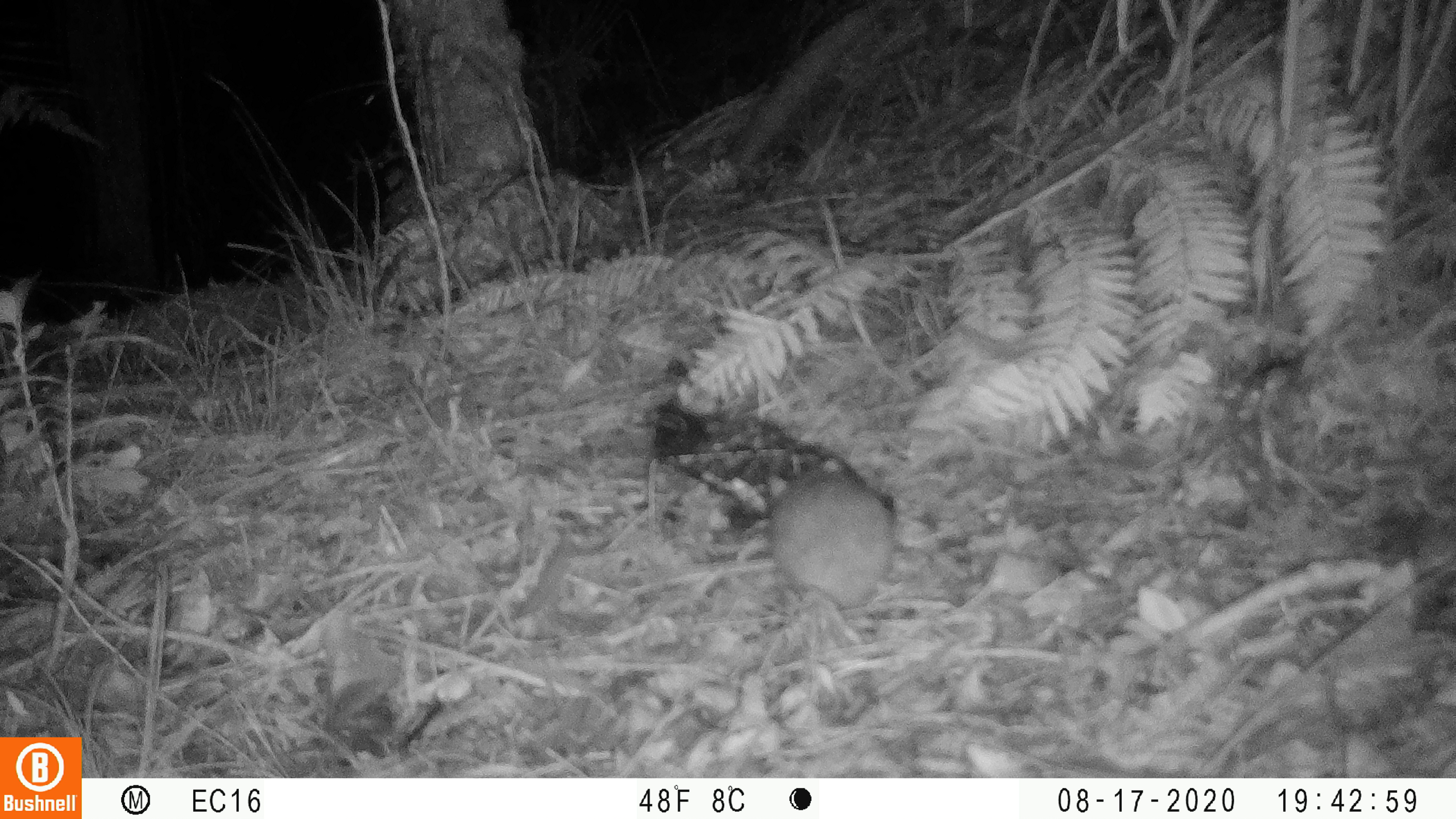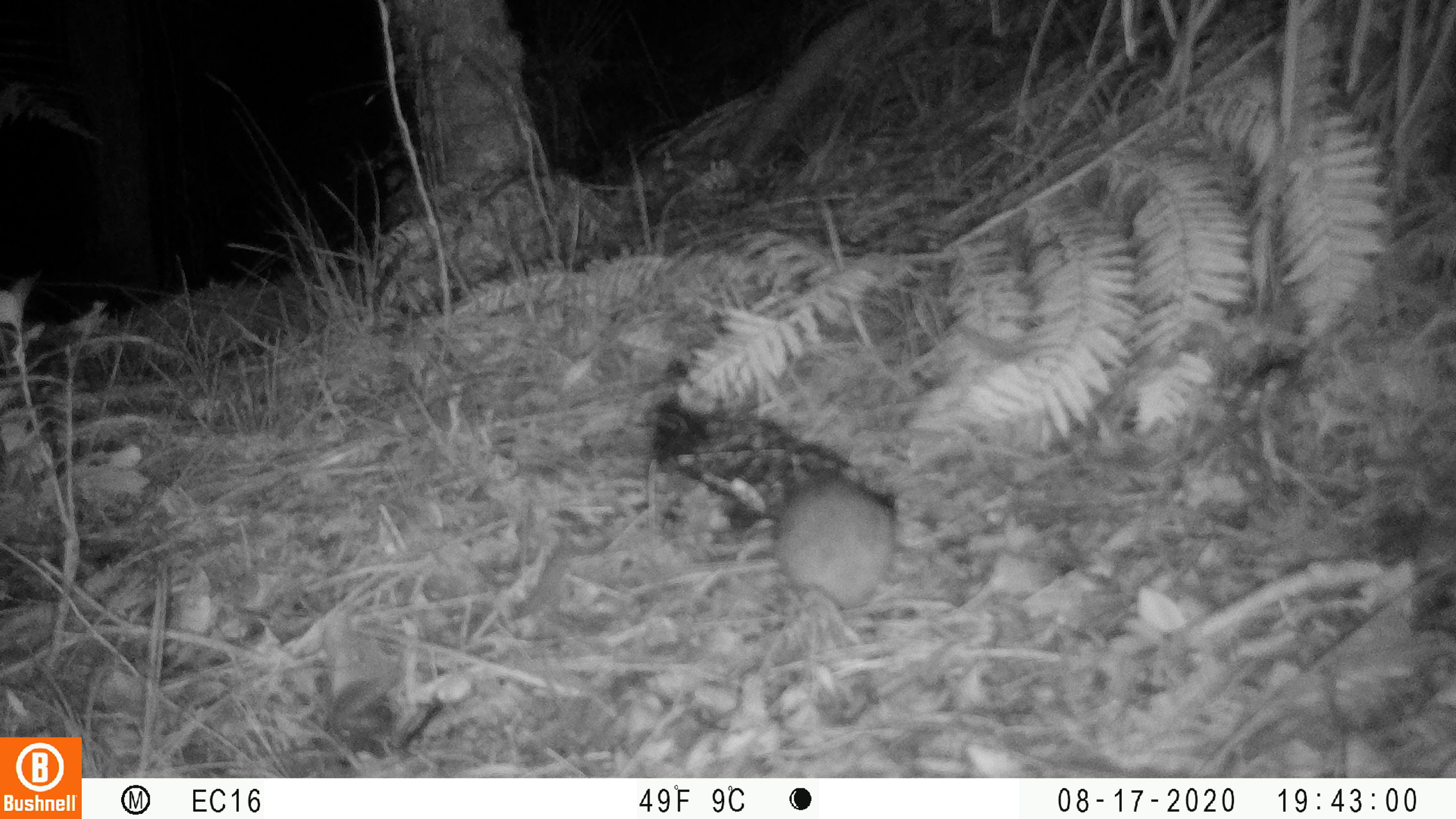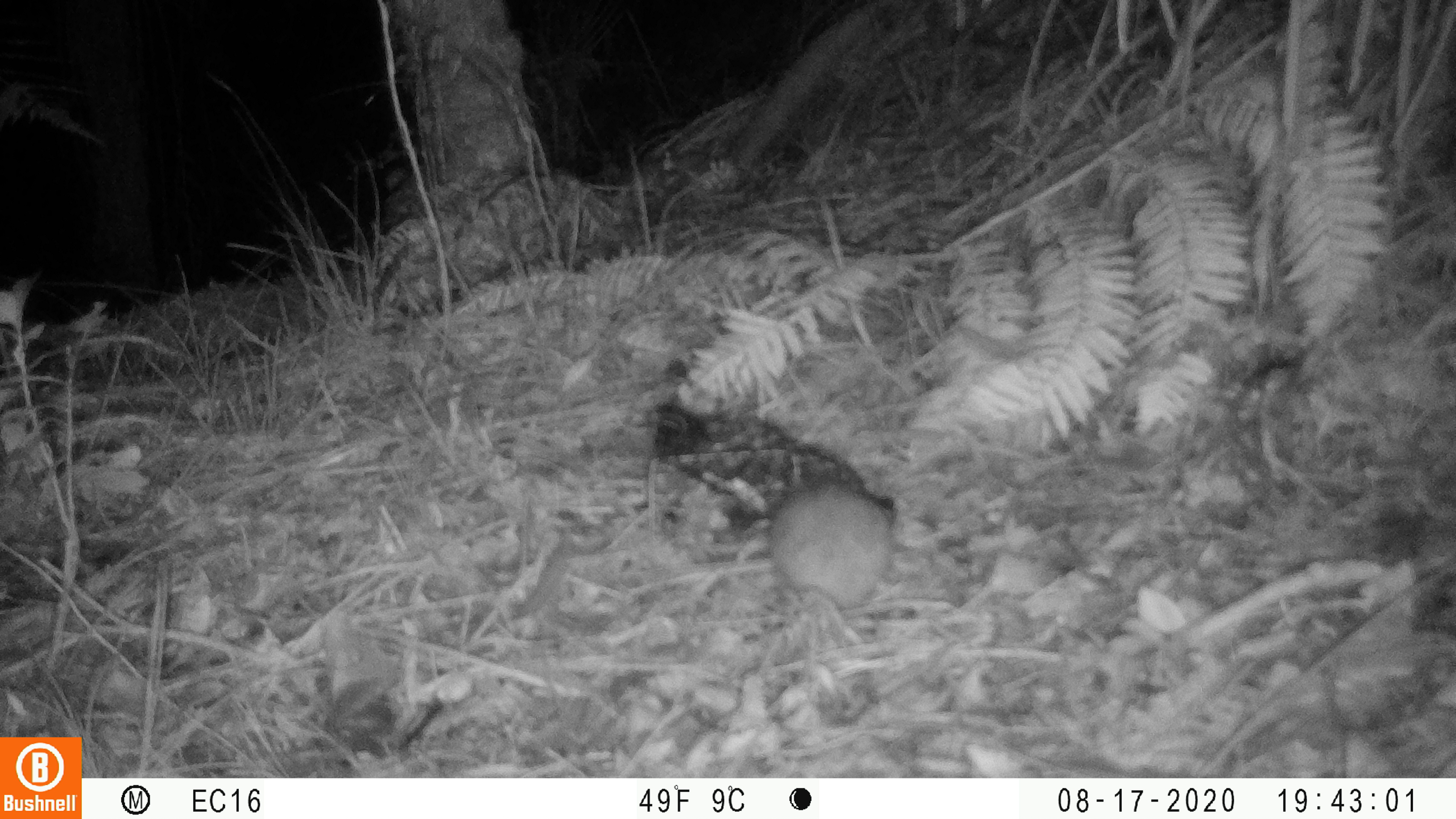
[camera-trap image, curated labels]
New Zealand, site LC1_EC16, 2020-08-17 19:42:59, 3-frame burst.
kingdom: Animalia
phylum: Chordata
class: Mammalia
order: Rodentia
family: Muridae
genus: Rattus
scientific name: Rattus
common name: rat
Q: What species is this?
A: Rat (Rattus).